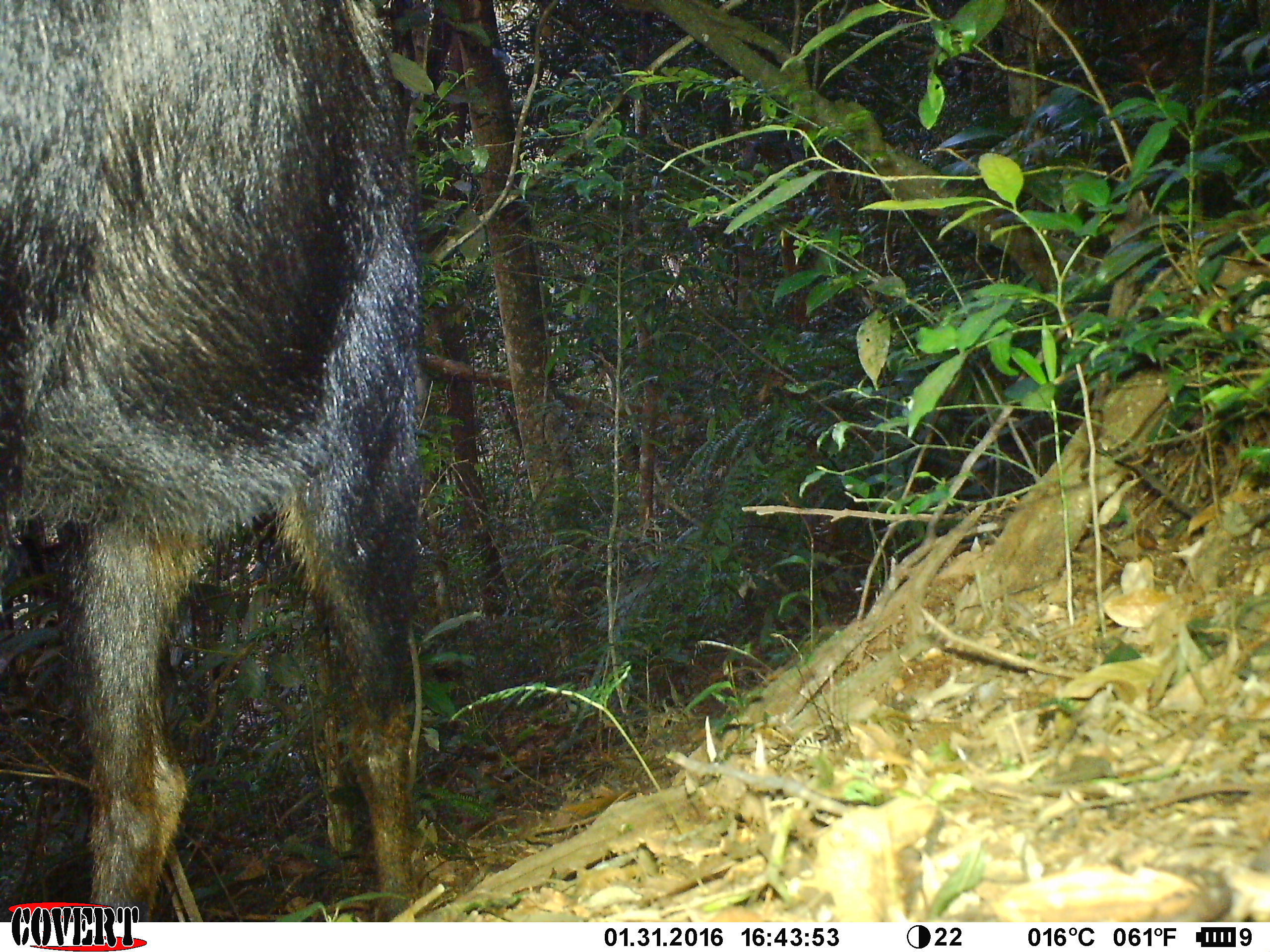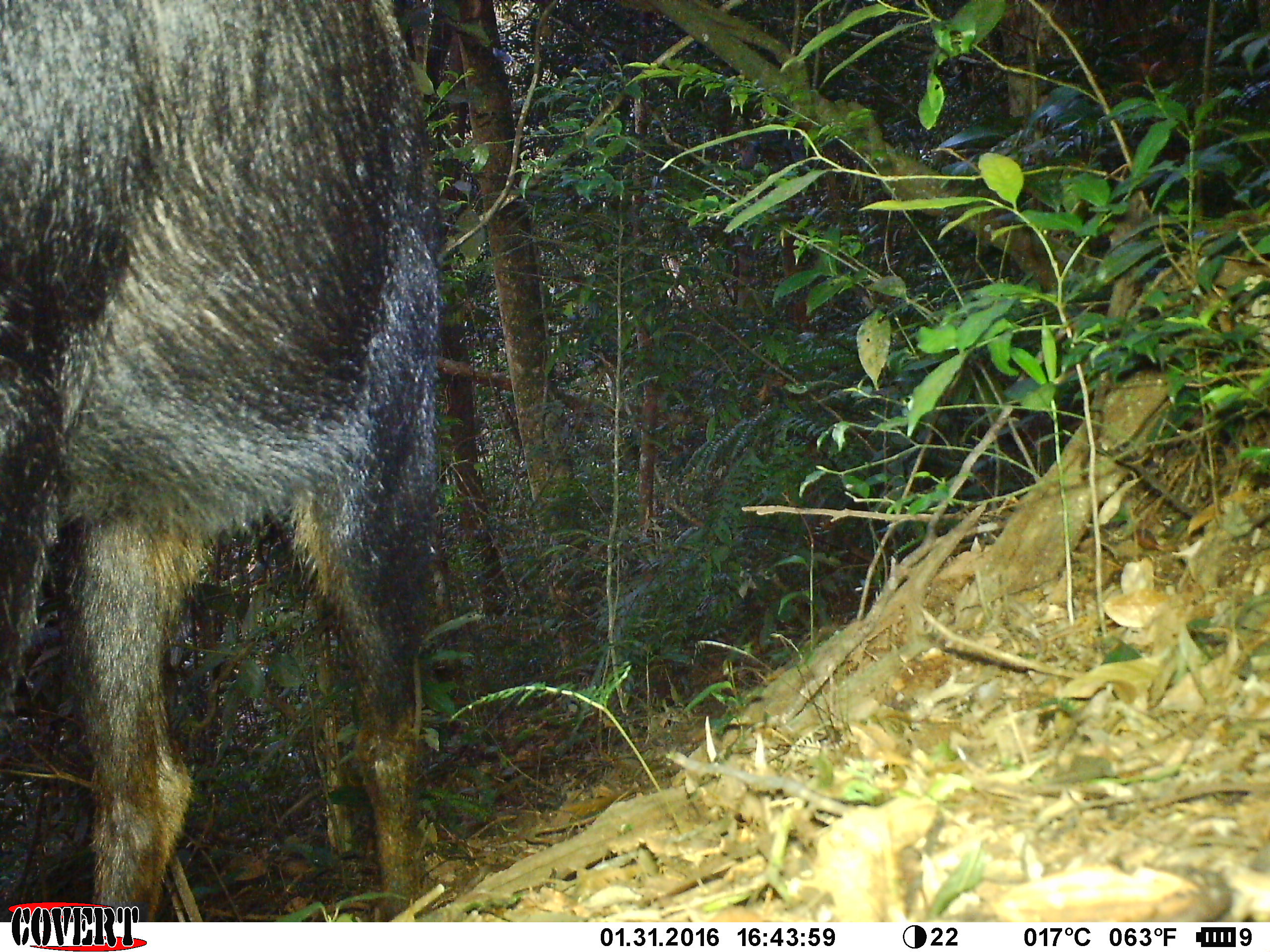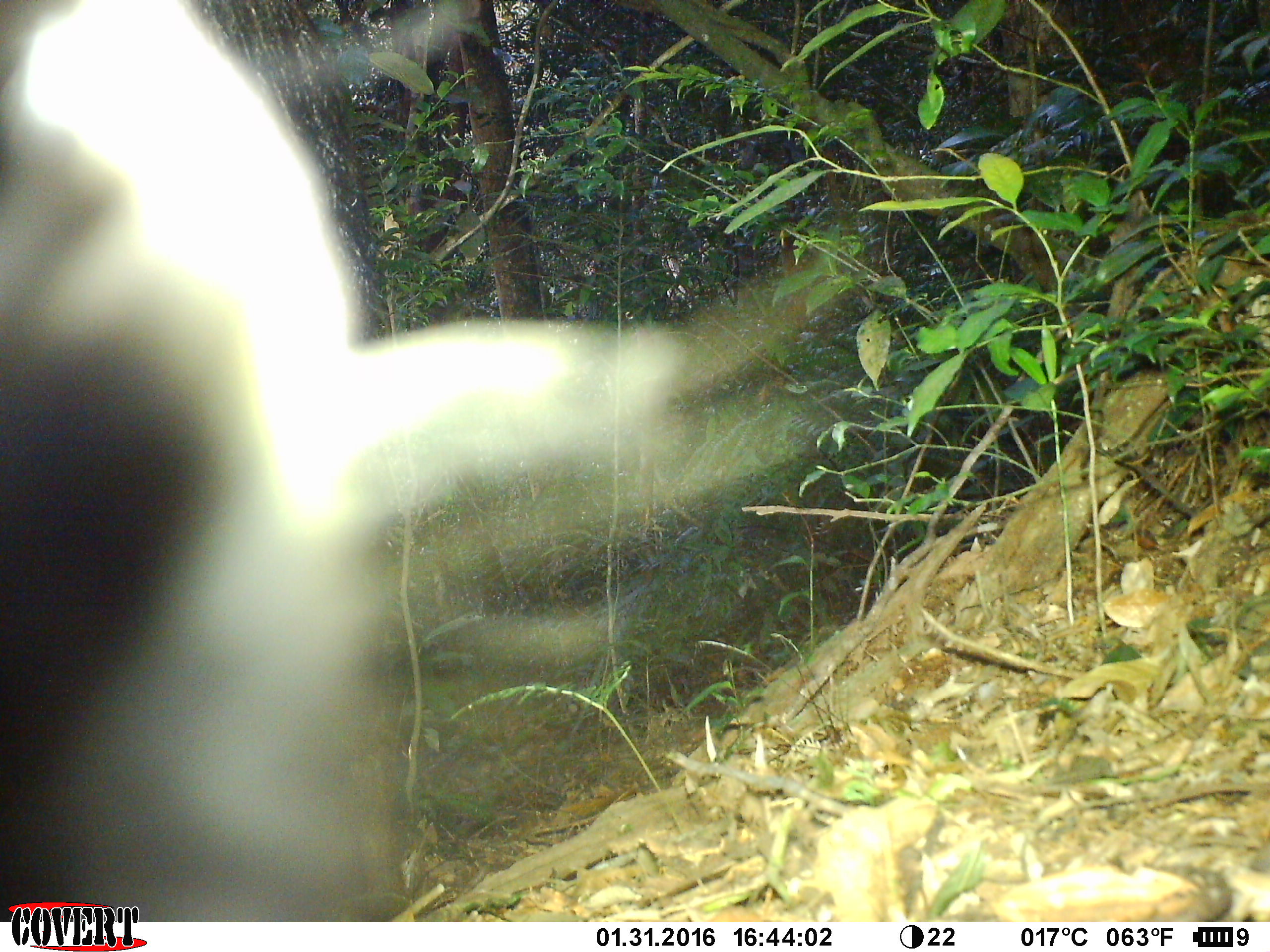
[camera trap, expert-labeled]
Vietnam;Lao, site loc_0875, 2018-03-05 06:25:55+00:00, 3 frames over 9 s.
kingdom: Animalia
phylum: Chordata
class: Mammalia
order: Artiodactyla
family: Bovidae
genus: Capricornis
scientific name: Capricornis sumatraensis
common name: chinese serow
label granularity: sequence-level